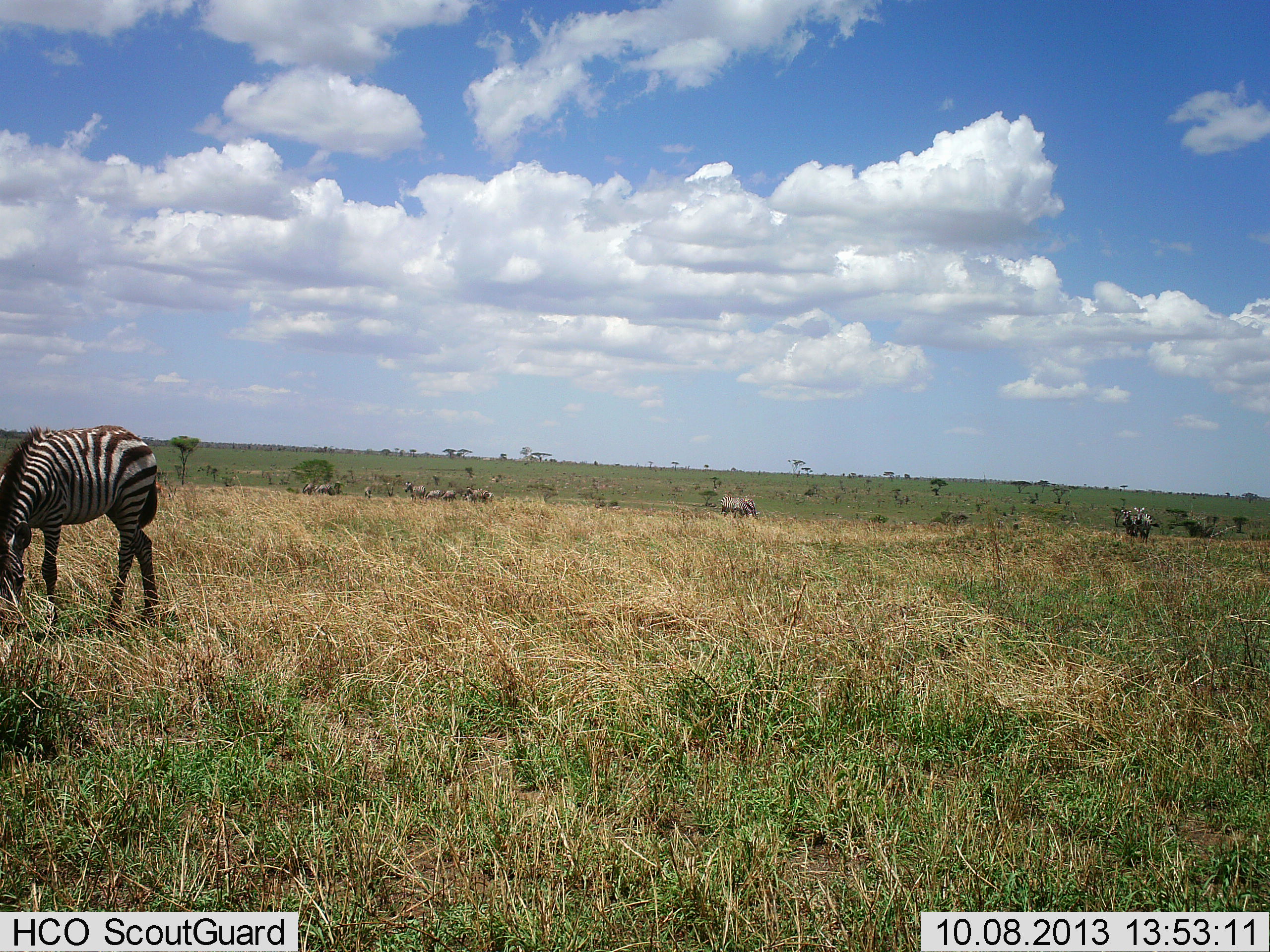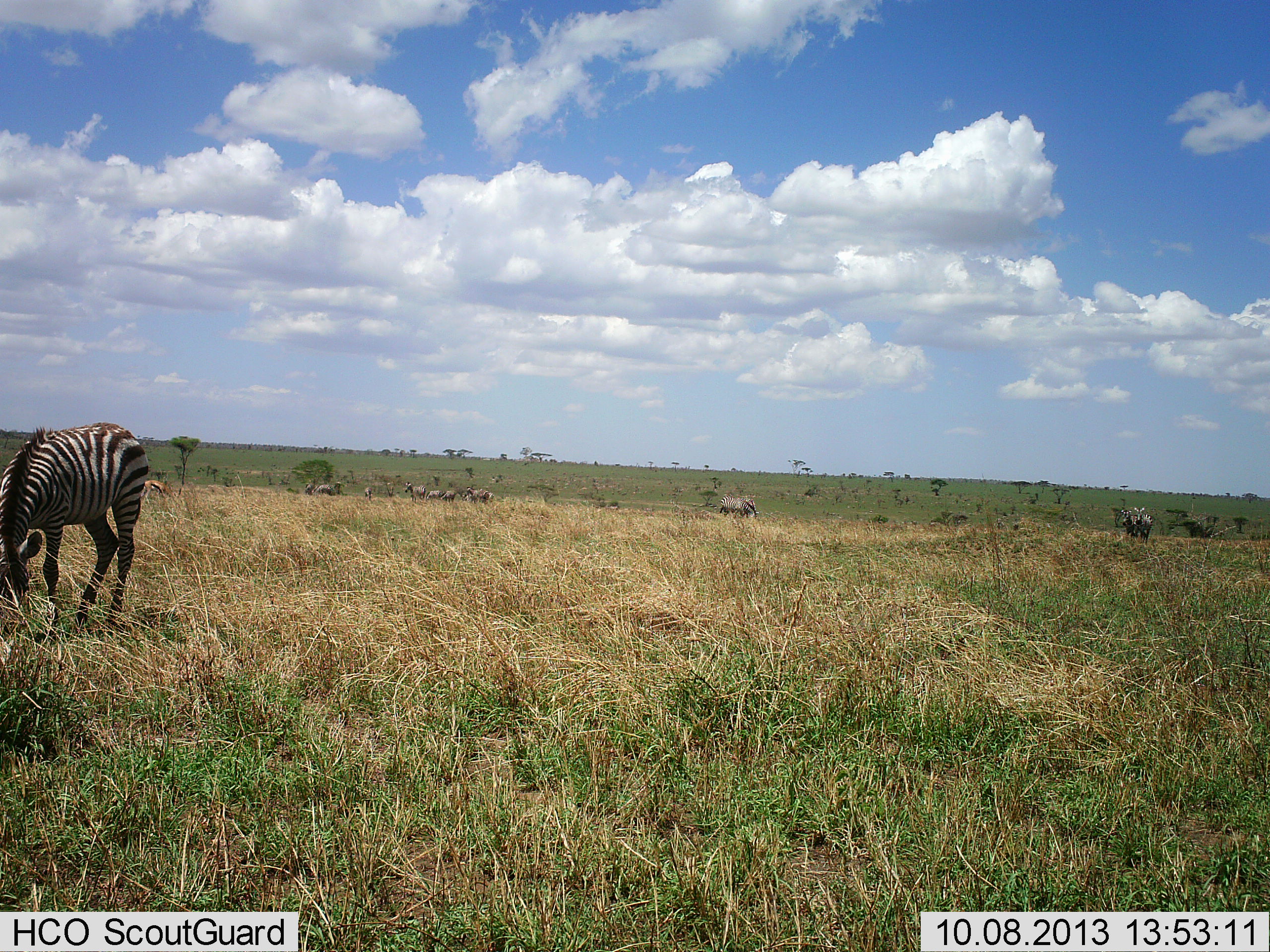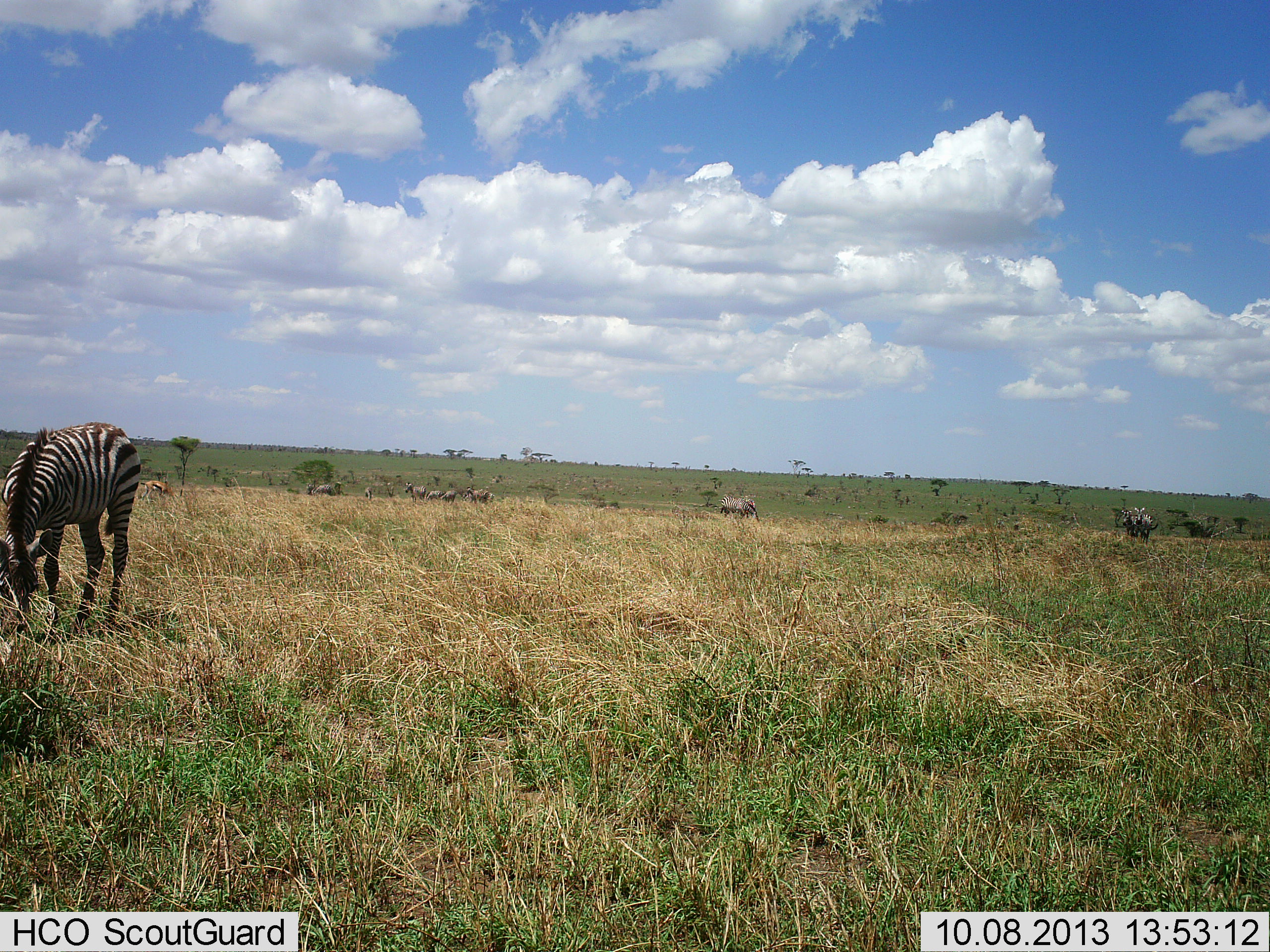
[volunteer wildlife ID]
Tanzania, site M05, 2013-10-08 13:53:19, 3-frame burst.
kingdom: Animalia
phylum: Chordata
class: Mammalia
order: Perissodactyla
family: Equidae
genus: Equus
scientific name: Equus quagga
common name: plains zebra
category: zebra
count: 3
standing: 60%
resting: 0%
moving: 0%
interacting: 4%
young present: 0%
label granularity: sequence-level